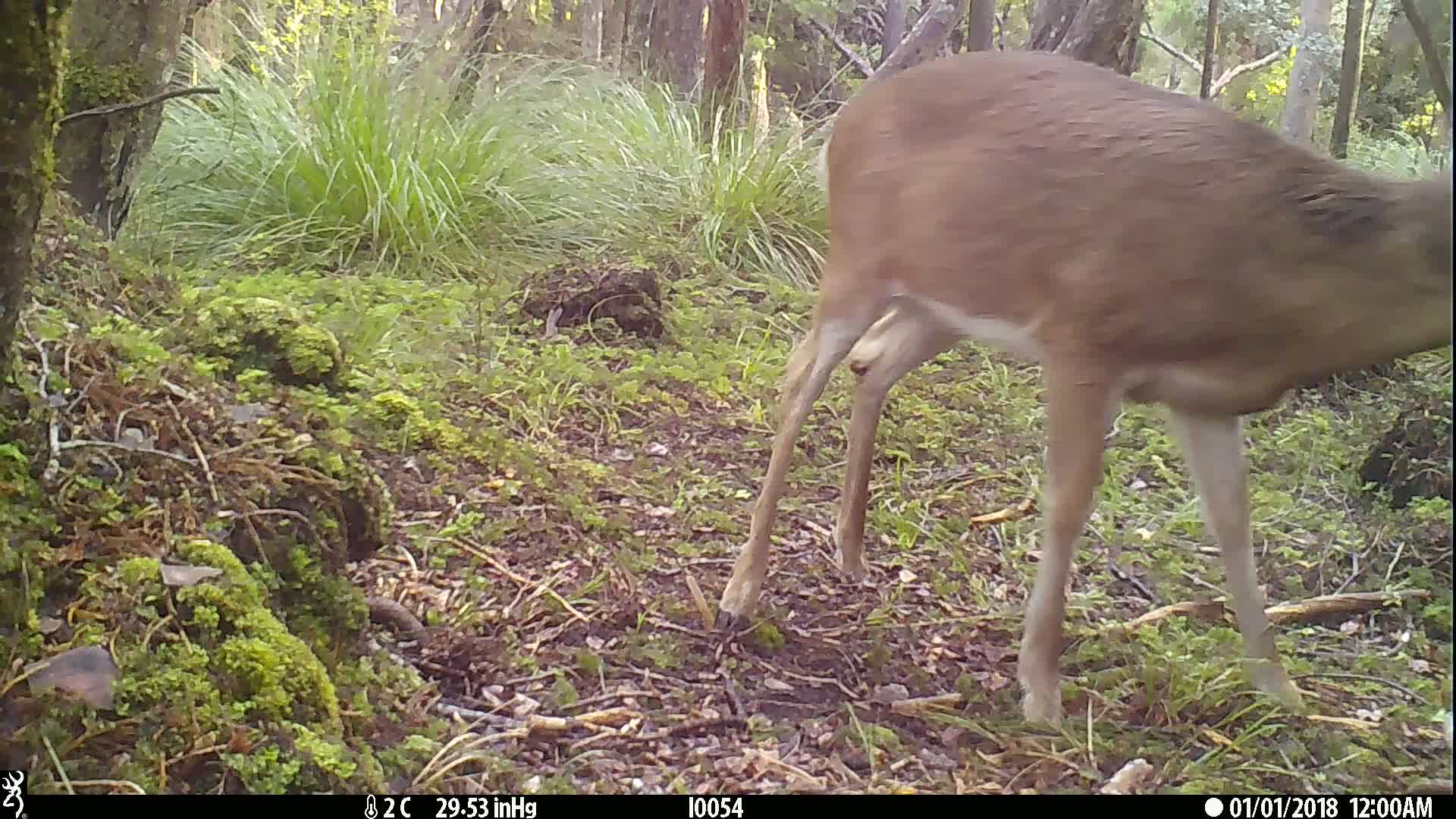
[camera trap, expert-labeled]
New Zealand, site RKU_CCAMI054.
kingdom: Animalia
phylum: Chordata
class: Mammalia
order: Artiodactyla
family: Cervidae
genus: Odocoileus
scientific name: Odocoileus virginianus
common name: white-tailed deer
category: white tailed deer